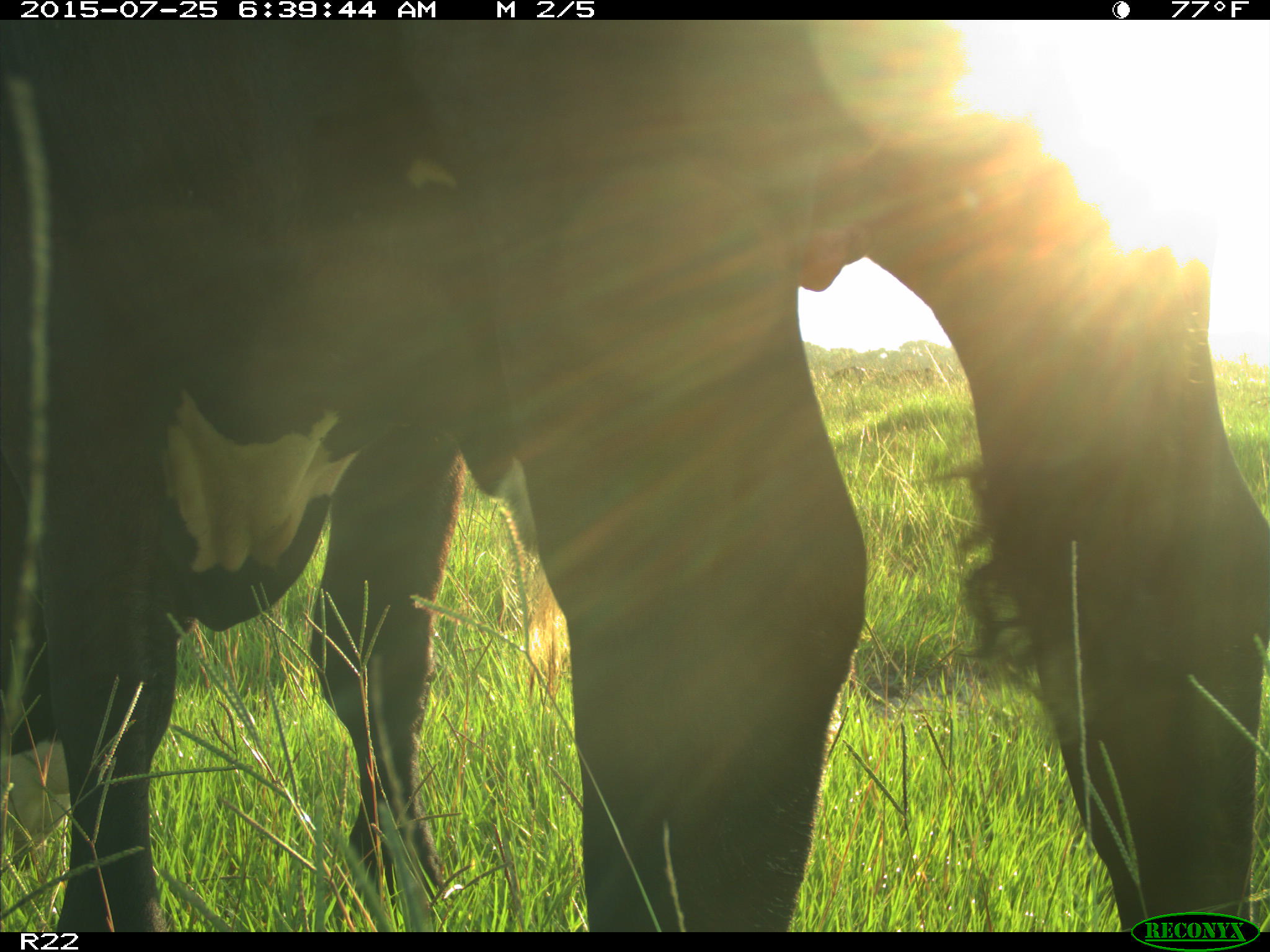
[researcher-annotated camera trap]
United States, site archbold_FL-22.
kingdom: Animalia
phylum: Chordata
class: Mammalia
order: Artiodactyla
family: Bovidae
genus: Bos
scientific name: Bos taurus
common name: domestic cow